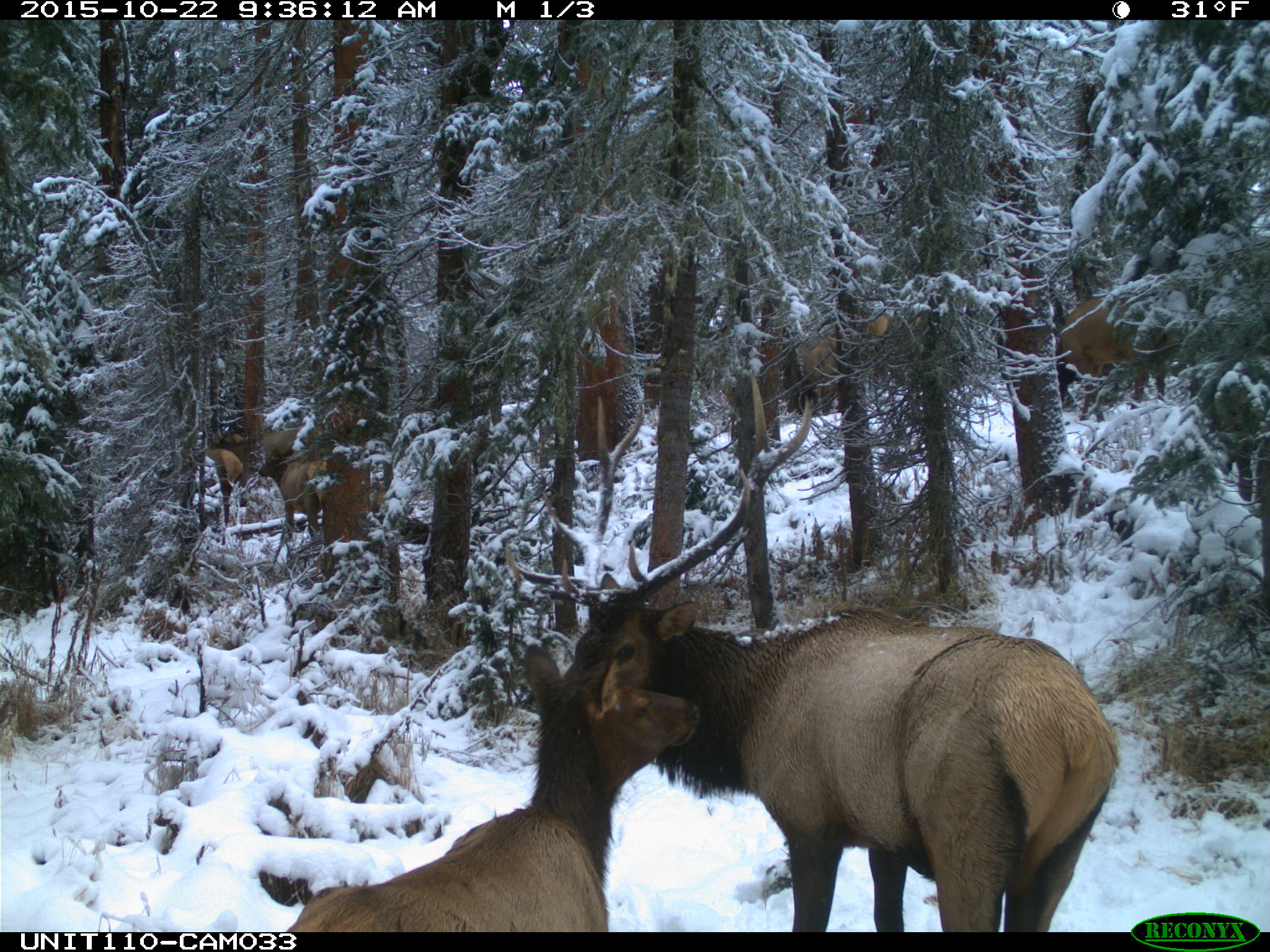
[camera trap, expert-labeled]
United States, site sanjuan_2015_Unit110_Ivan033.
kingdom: Animalia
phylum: Chordata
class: Mammalia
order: Artiodactyla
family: Cervidae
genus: Cervus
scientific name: Cervus elaphus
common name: red deer